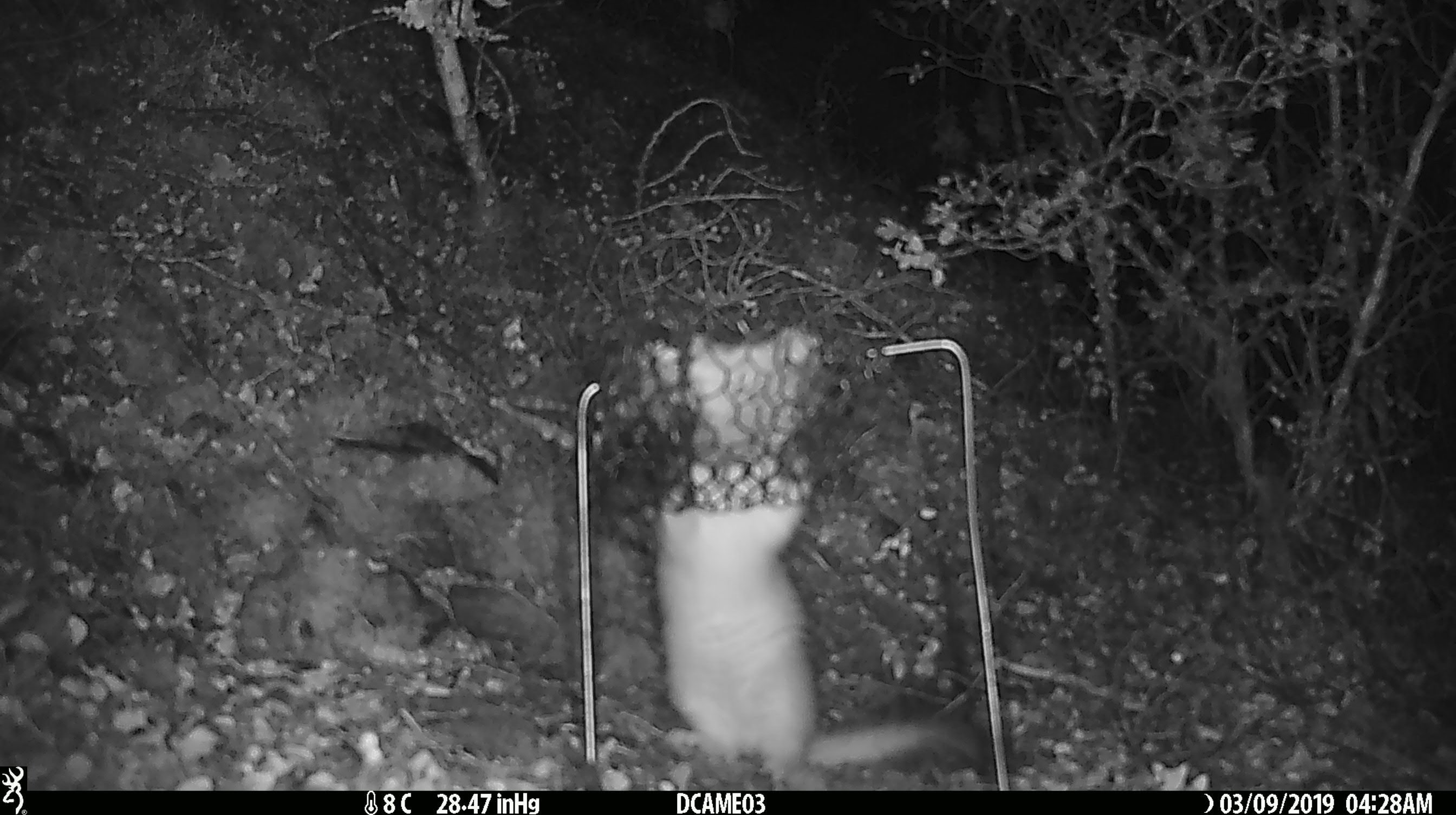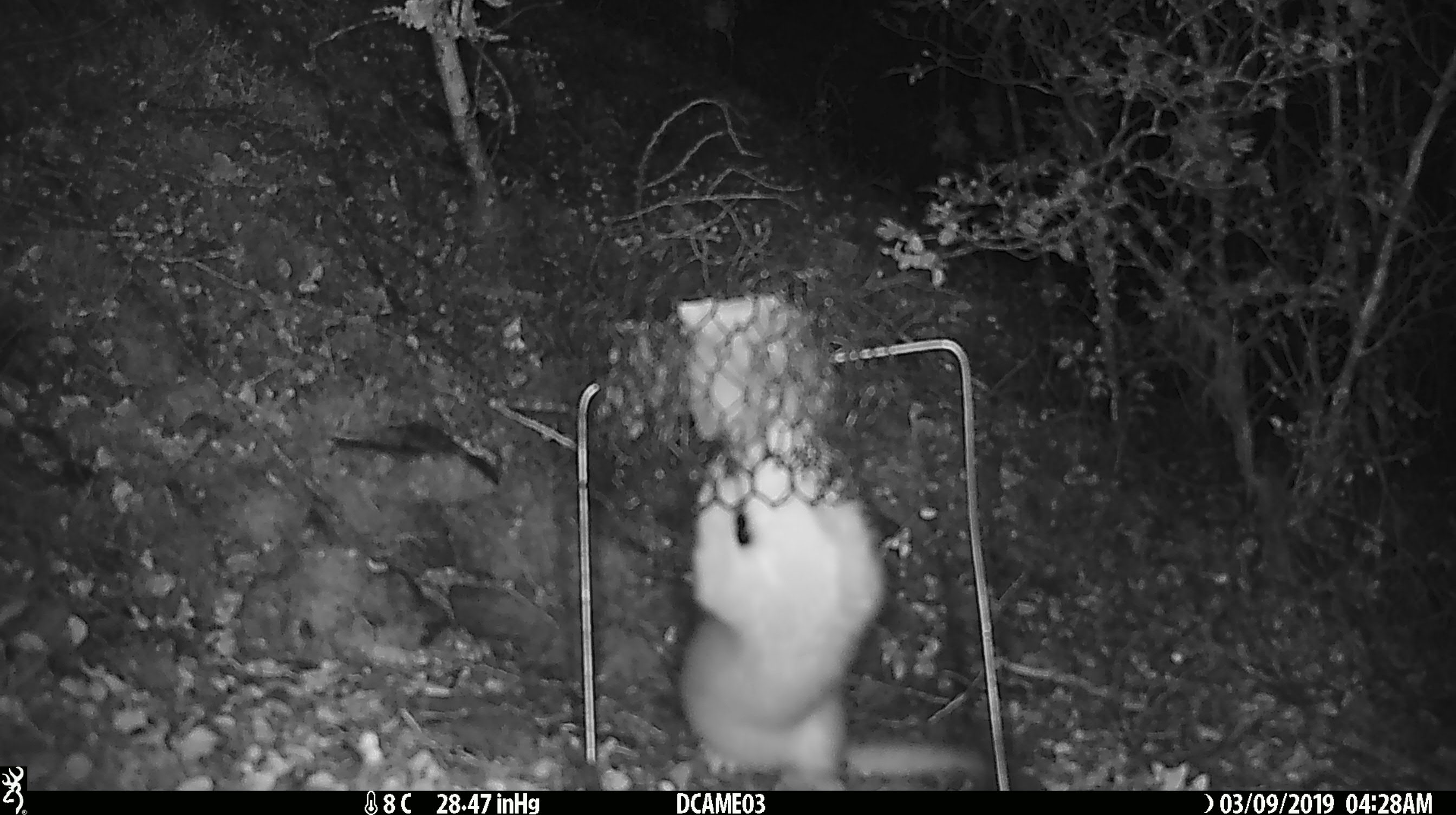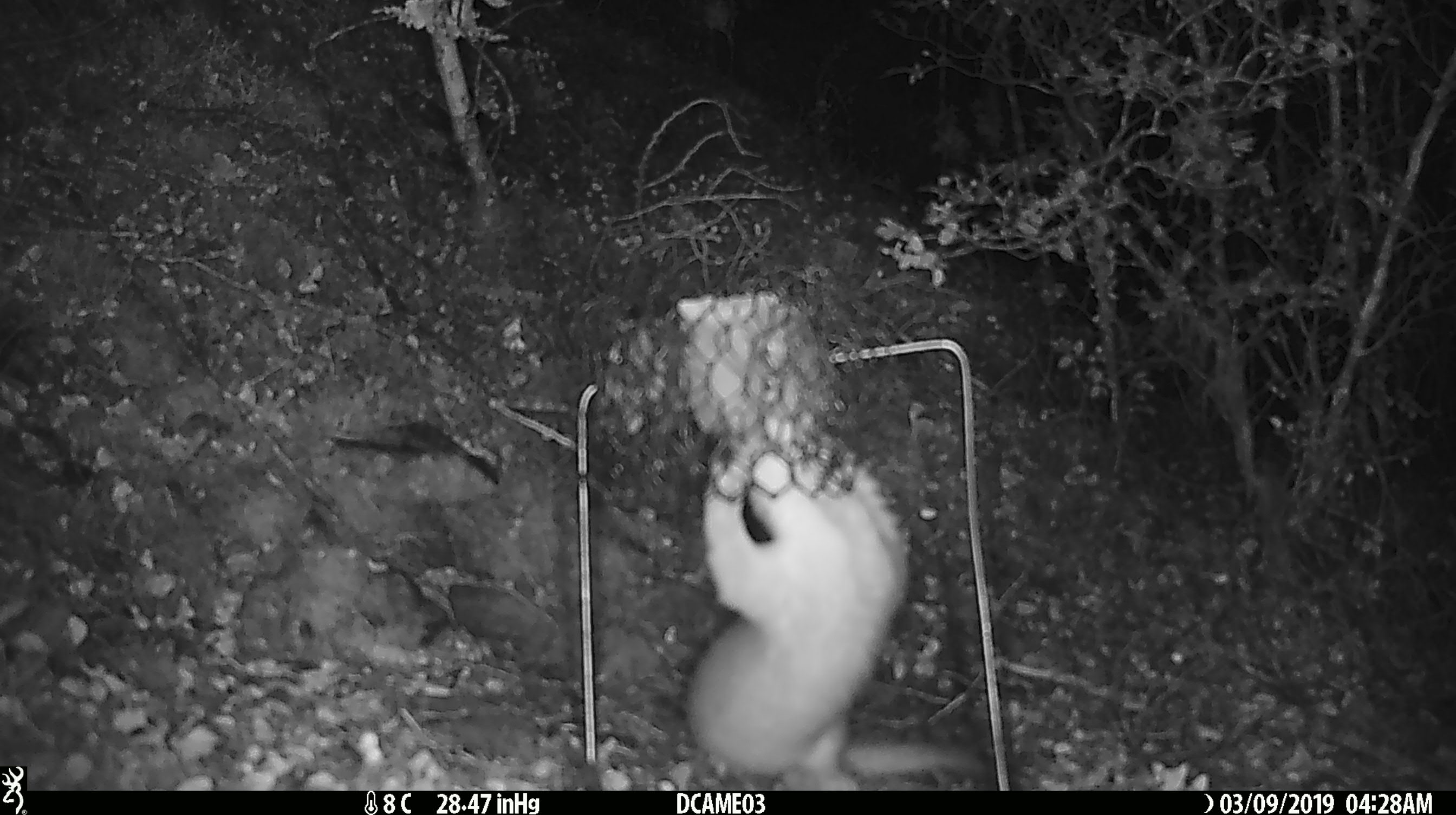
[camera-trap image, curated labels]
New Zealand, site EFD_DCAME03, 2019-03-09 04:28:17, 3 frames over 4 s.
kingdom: Animalia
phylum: Chordata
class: Mammalia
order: Carnivora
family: Mustelidae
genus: Mustela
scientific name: Mustela erminea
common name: stoat